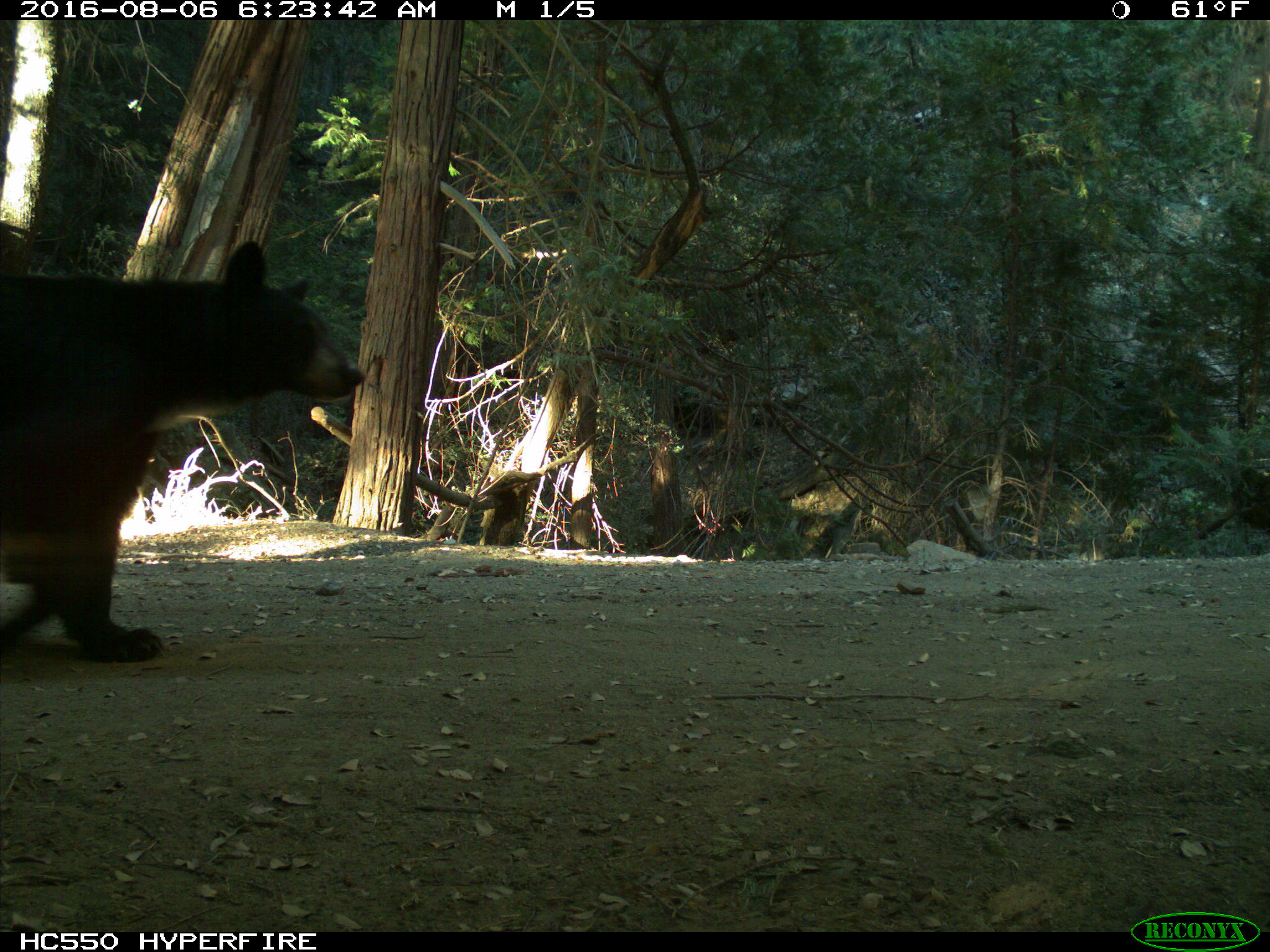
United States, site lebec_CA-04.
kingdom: Animalia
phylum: Chordata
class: Mammalia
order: Carnivora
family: Ursidae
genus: Ursus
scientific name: Ursus americanus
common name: american black bear